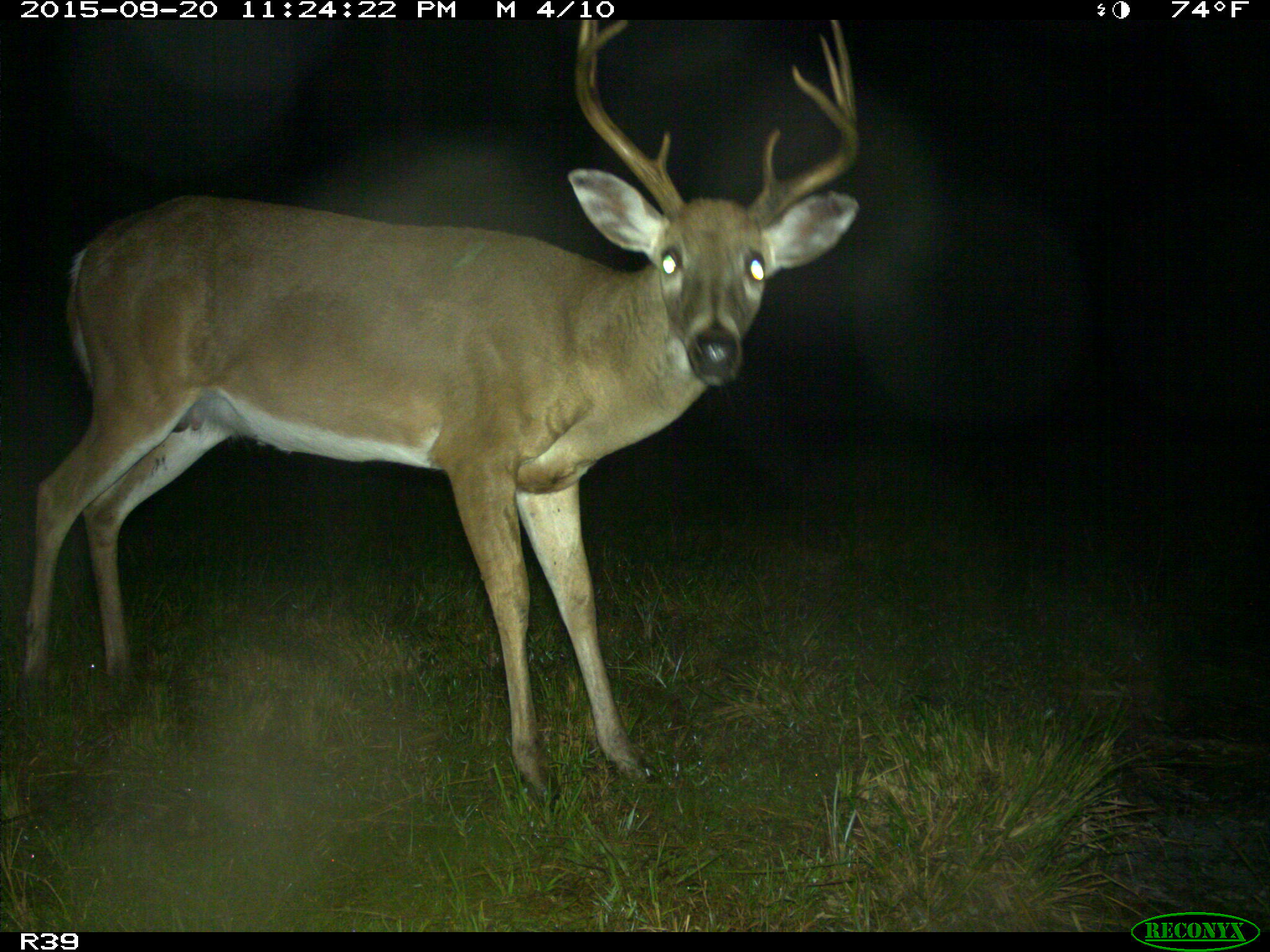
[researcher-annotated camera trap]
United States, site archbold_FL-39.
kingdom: Animalia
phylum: Chordata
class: Mammalia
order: Artiodactyla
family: Cervidae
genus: Odocoileus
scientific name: Odocoileus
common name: deer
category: unidentified deer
Unidentified deer (deer) (Odocoileus).